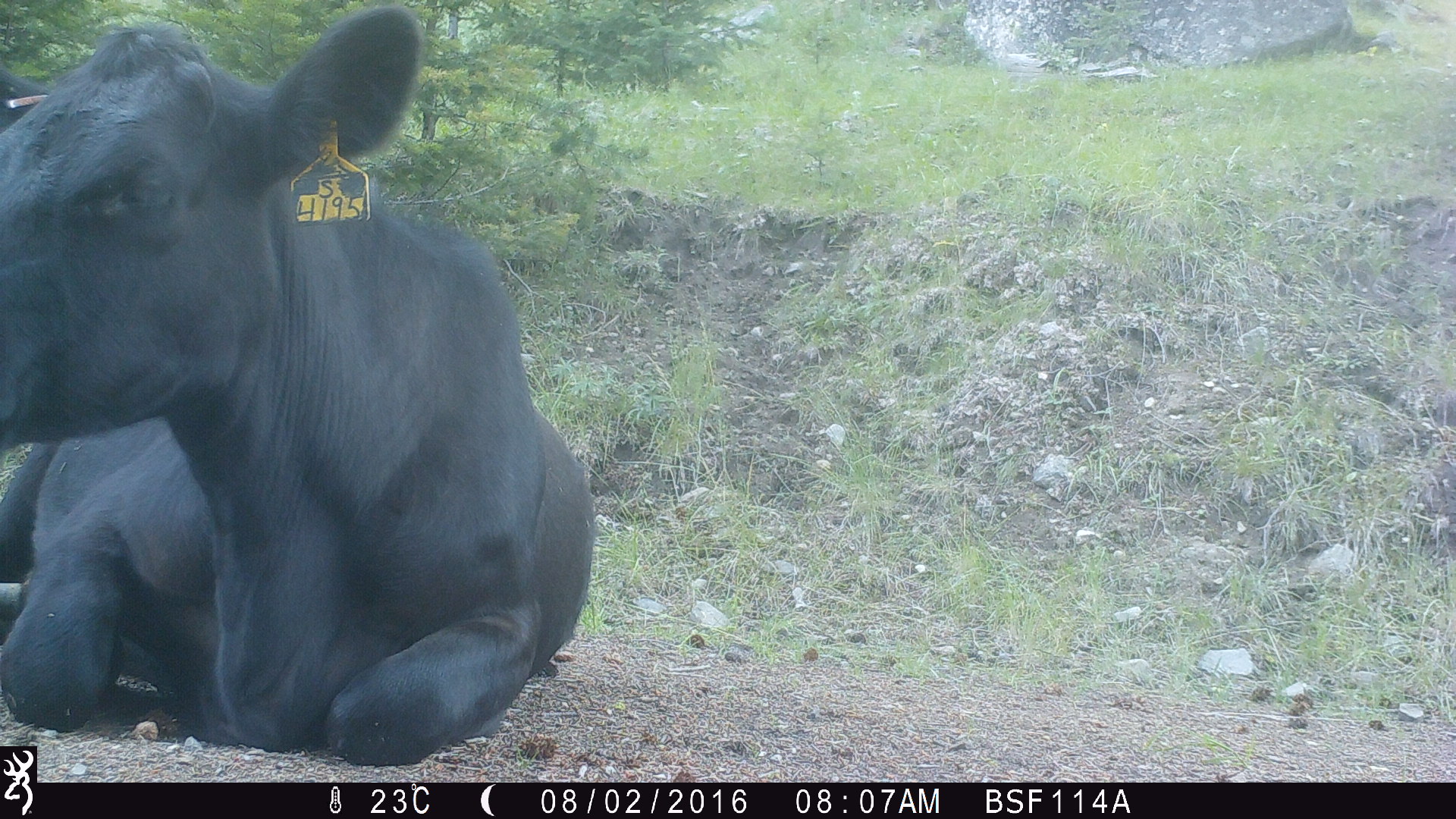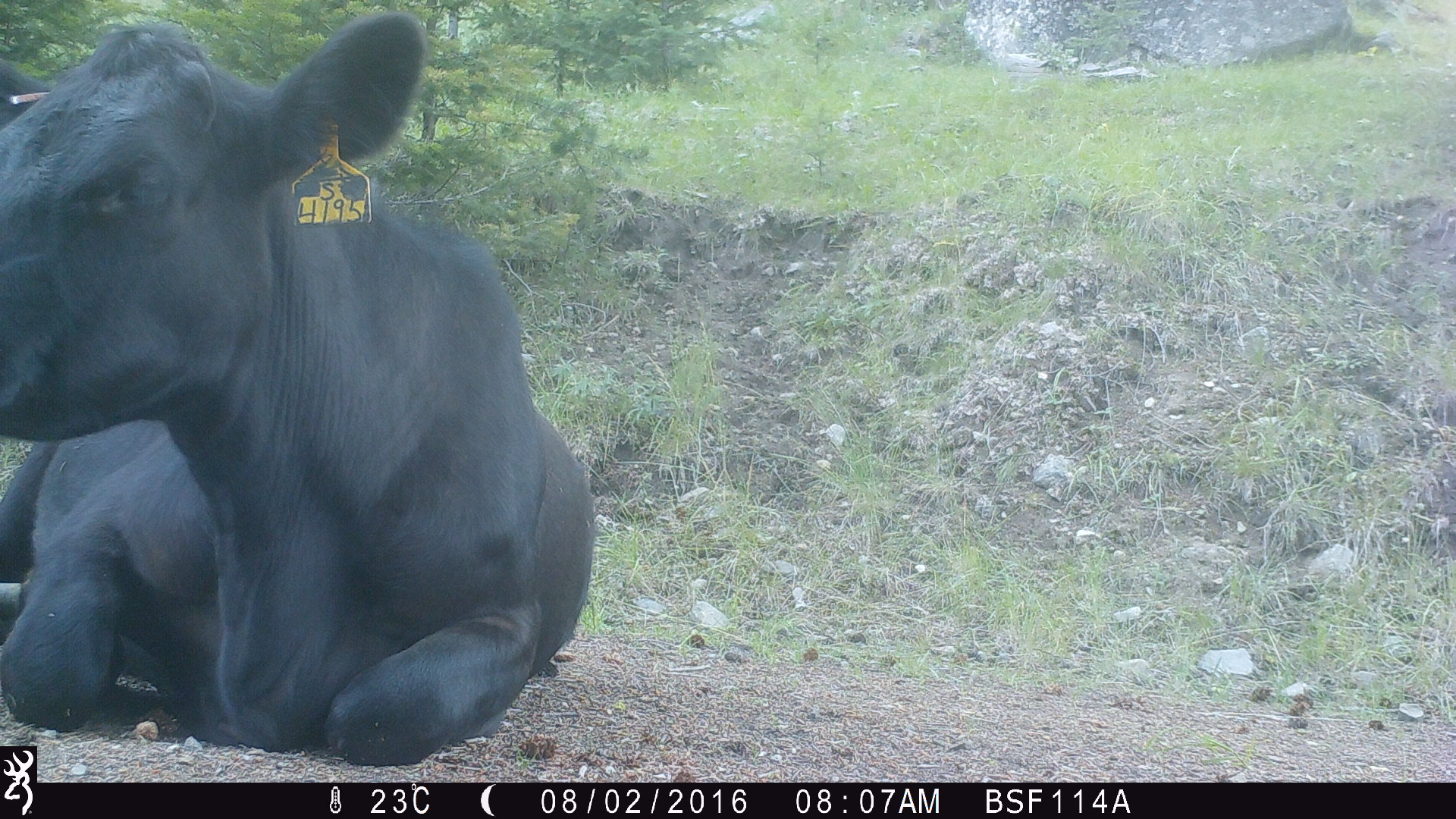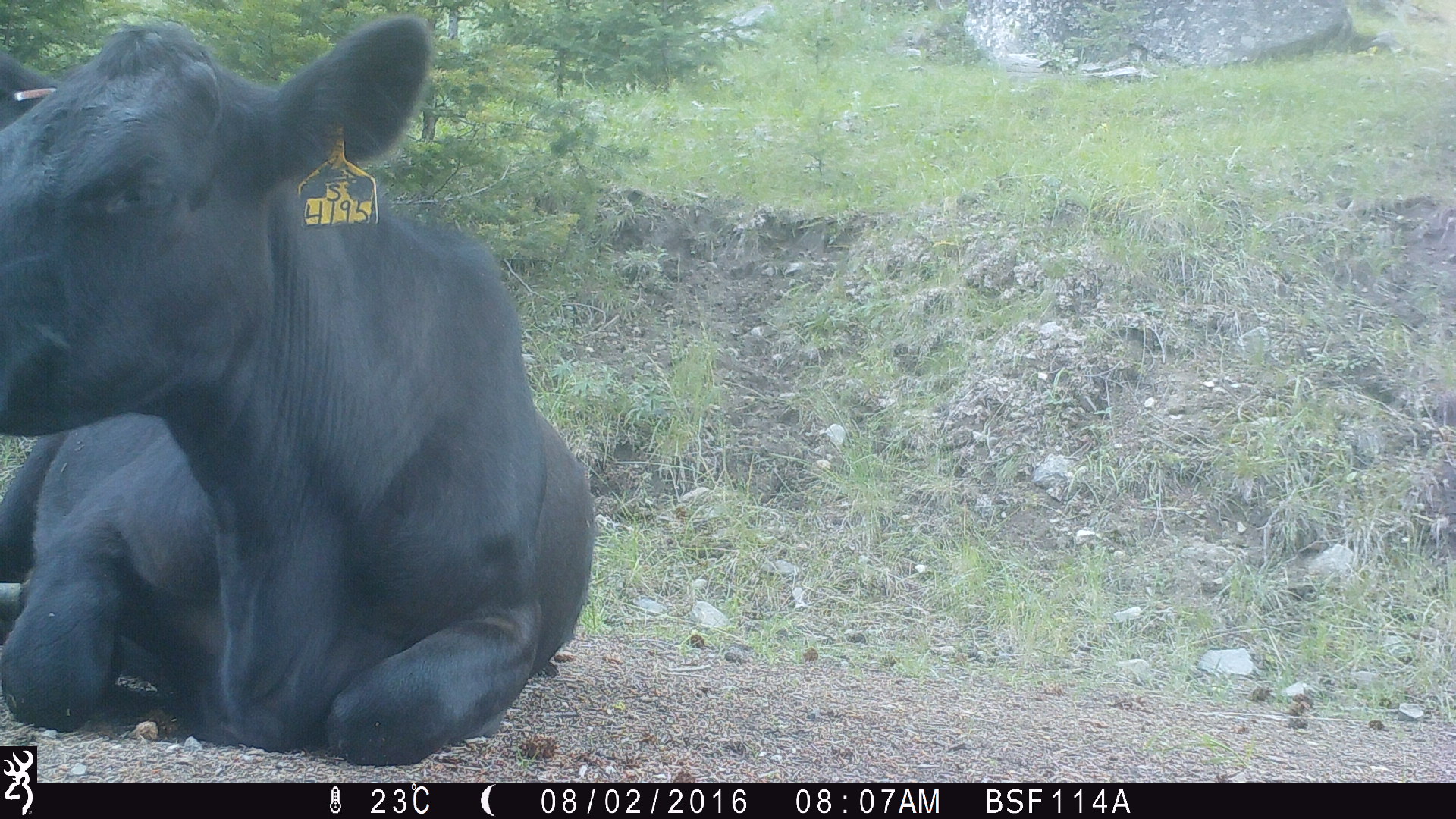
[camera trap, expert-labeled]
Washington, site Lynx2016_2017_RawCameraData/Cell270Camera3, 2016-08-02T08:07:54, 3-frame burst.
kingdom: Animalia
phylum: Chordata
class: Mammalia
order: Artiodactyla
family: Bovidae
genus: Bos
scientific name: Bos taurus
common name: domestic cattle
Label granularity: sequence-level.